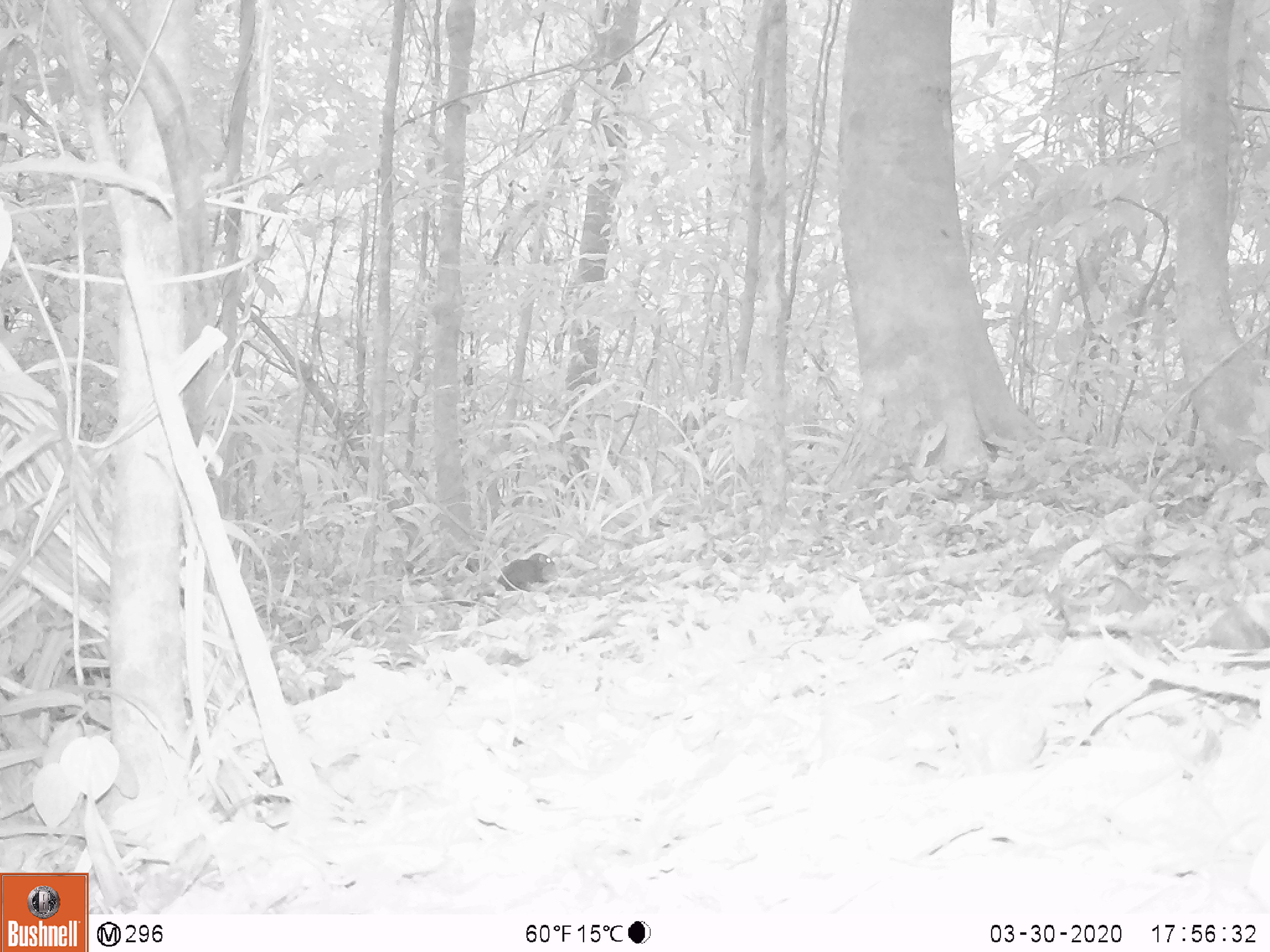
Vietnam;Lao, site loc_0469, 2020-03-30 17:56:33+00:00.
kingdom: Animalia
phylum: Chordata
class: Mammalia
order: Scandentia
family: Tupaiidae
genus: Tupaia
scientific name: Tupaia belangeri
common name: northern treeshrew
Northern treeshrew (Tupaia belangeri). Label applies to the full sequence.